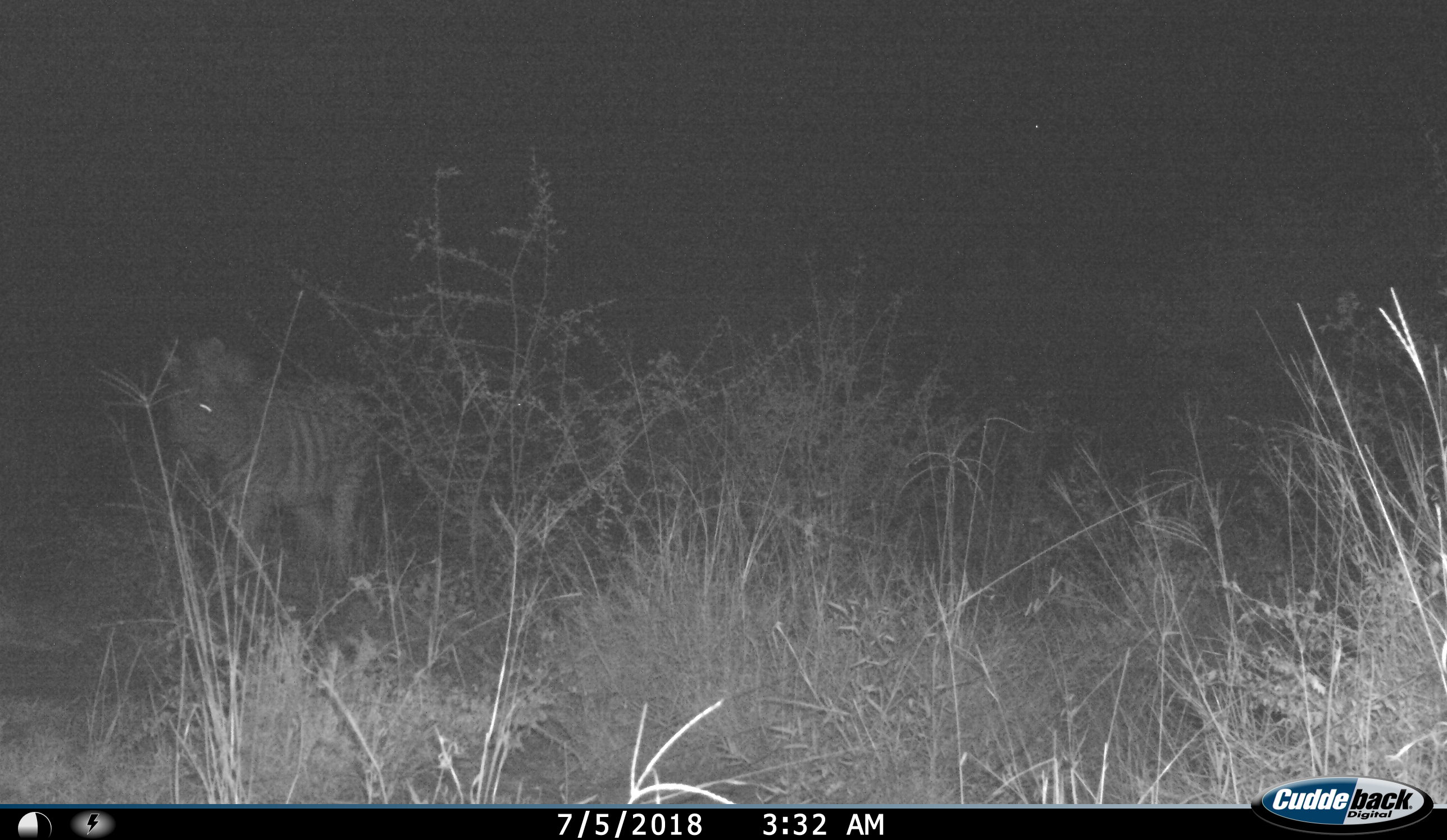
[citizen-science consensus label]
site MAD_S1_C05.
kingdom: Animalia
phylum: Chordata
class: Mammalia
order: Perissodactyla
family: Equidae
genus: Equus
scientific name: Equus quagga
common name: plains zebra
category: zebraplains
Zebraplains (plains zebra) (Equus quagga), count 1. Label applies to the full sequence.